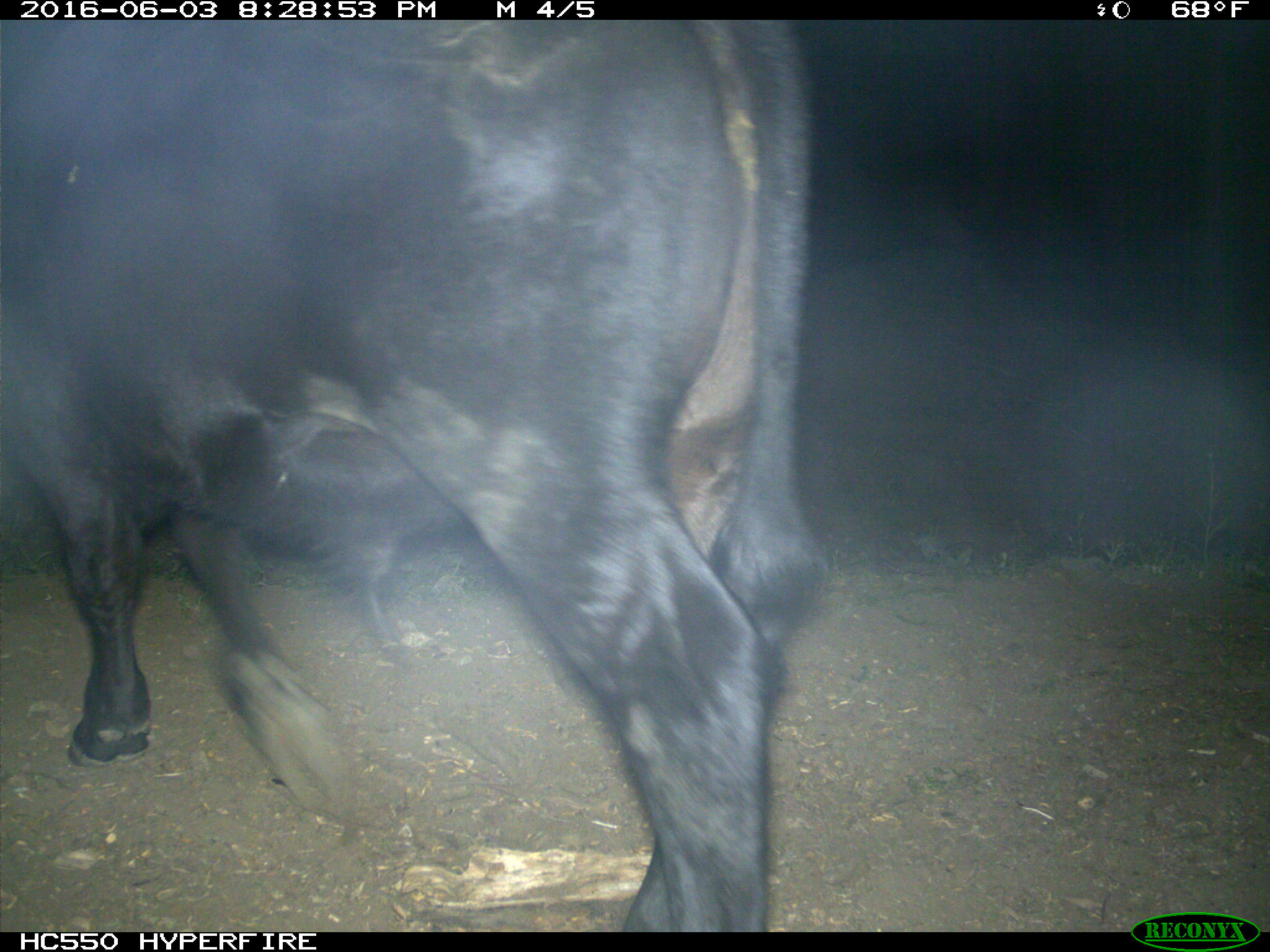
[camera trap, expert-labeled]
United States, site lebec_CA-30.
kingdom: Animalia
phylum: Chordata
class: Mammalia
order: Artiodactyla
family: Bovidae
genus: Bos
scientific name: Bos taurus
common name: domestic cow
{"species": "Bos taurus (domestic cow)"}